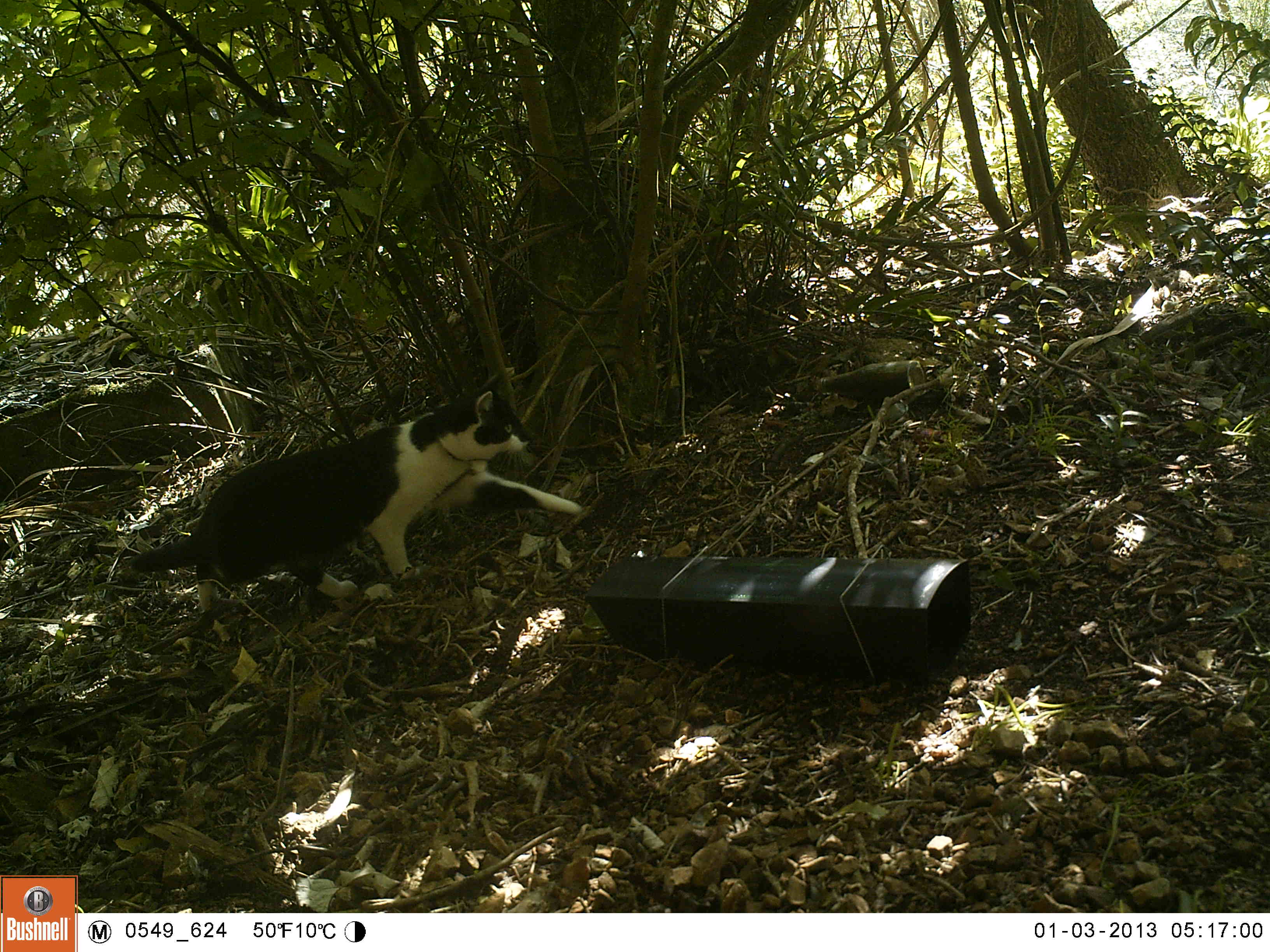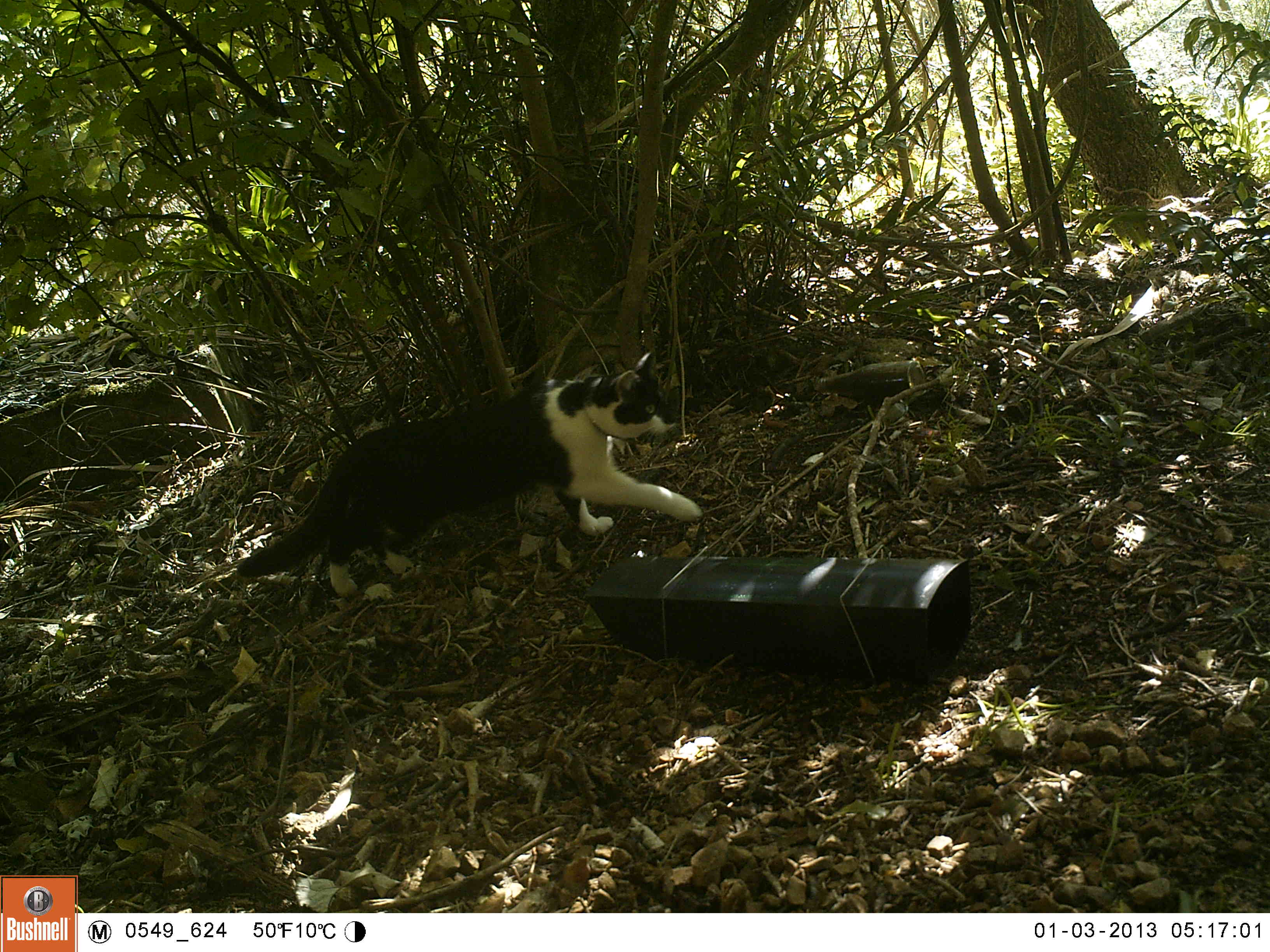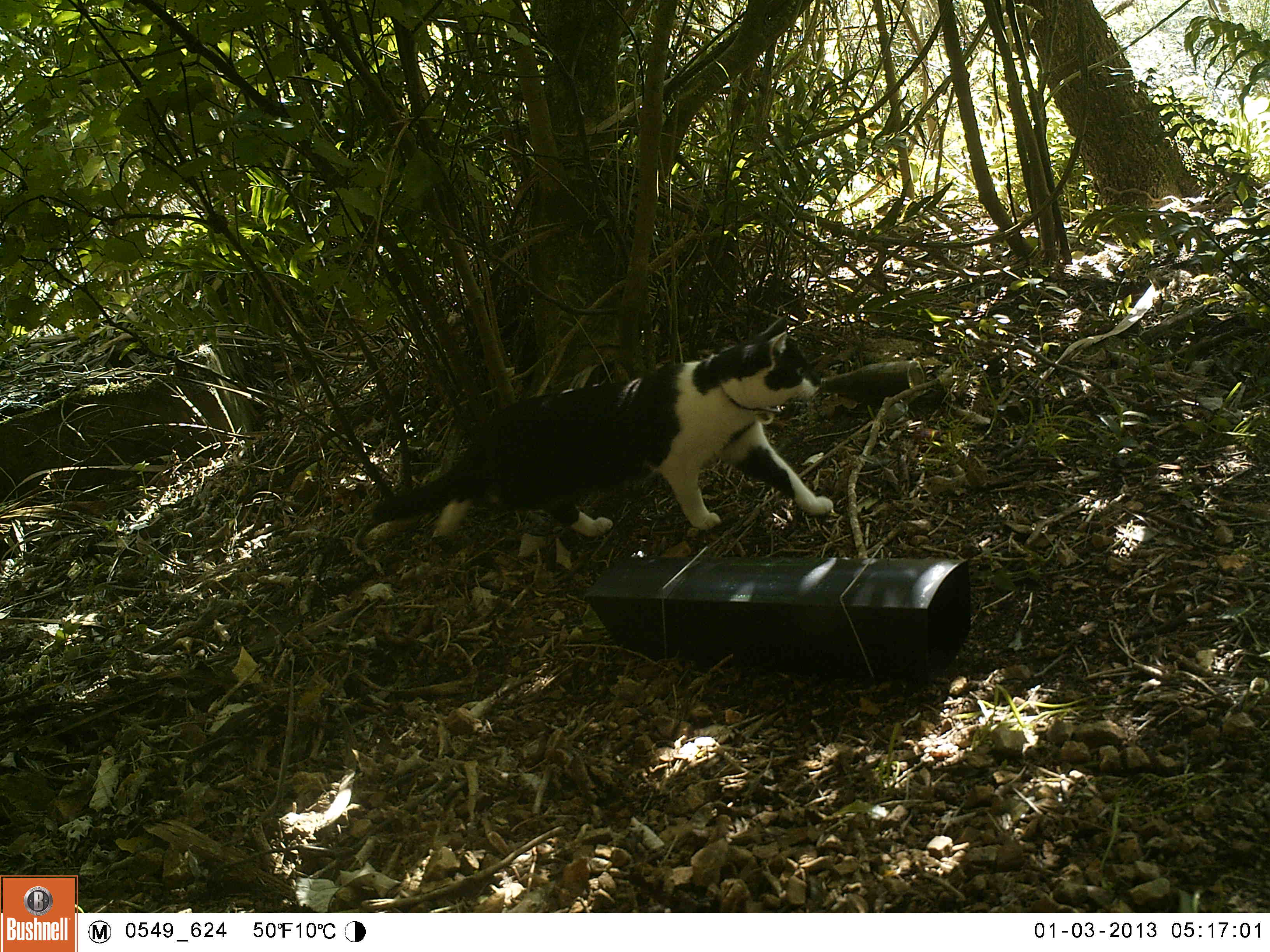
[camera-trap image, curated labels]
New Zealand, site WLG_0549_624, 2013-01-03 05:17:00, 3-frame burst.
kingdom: Animalia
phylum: Chordata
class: Mammalia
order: Carnivora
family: Felidae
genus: Felis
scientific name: Felis catus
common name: domestic cat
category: cat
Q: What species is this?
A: Cat (domestic cat) (Felis catus).